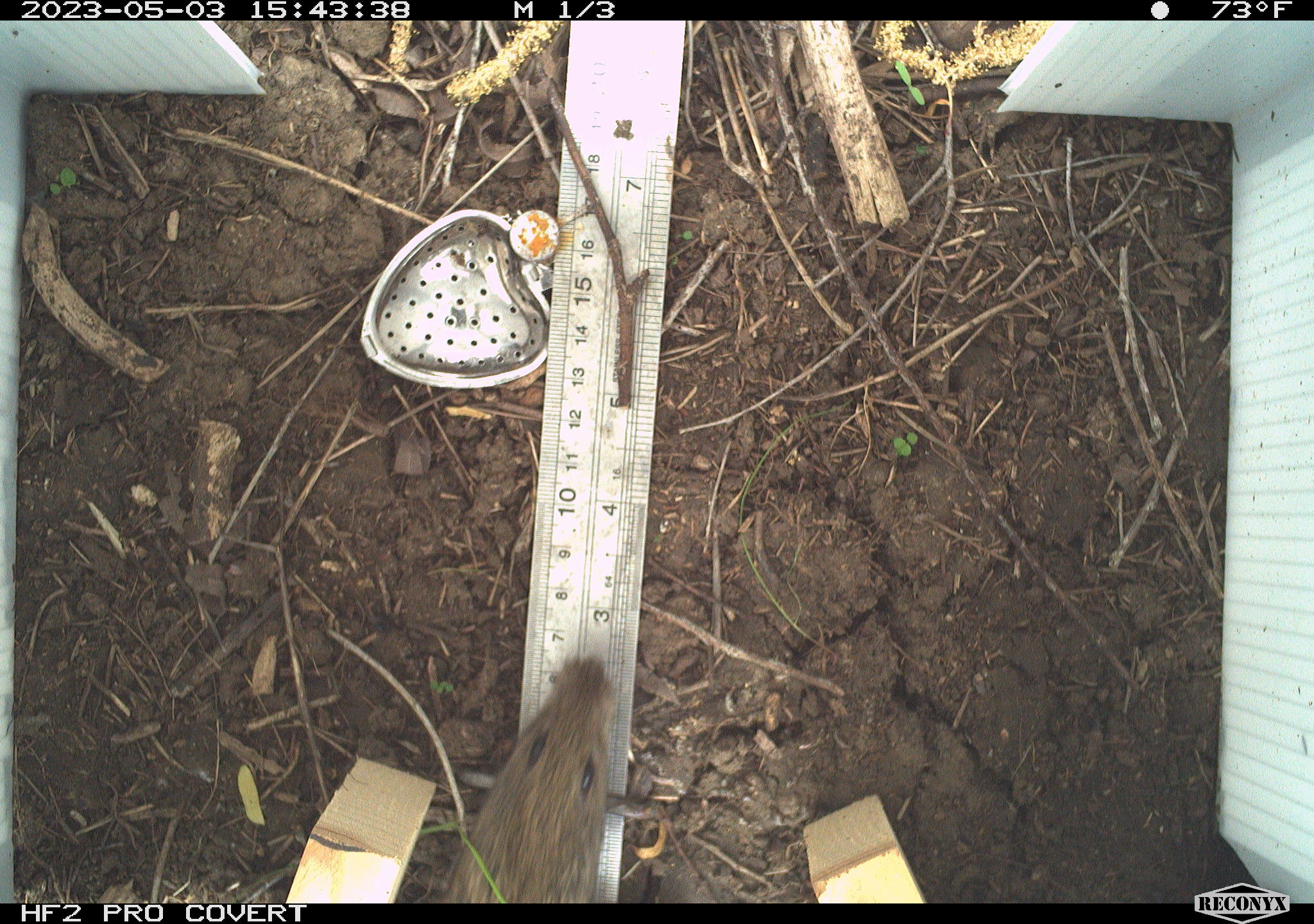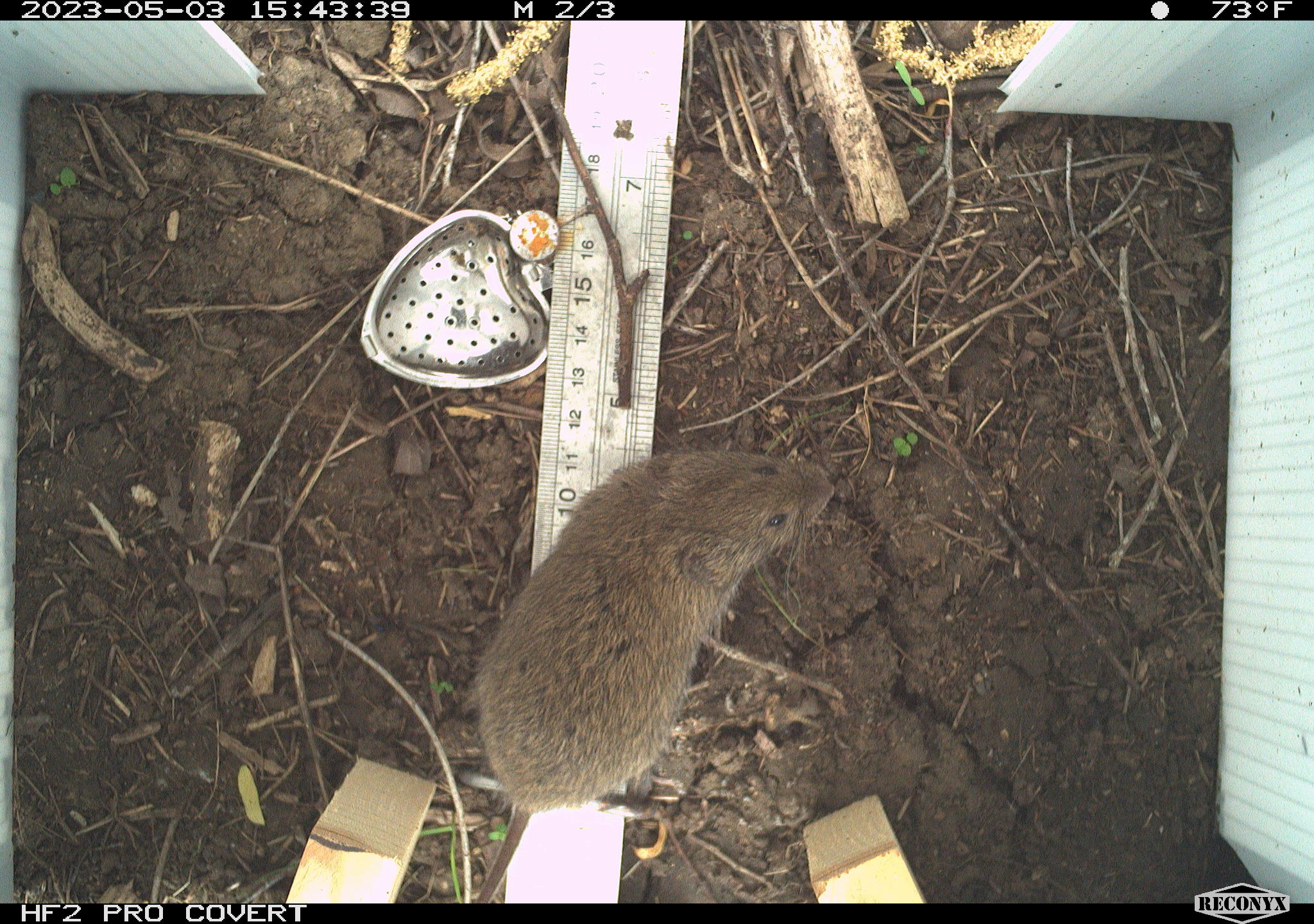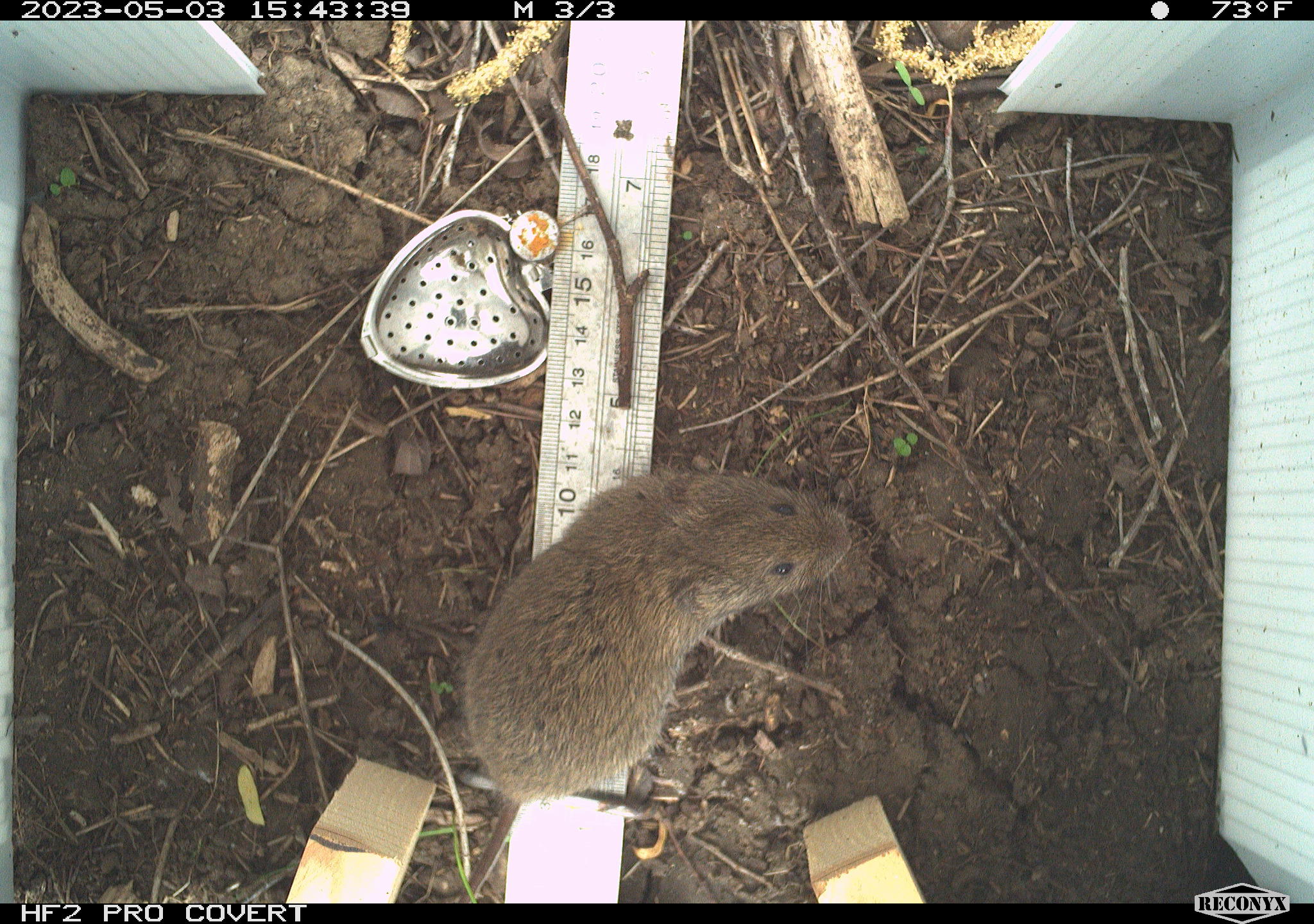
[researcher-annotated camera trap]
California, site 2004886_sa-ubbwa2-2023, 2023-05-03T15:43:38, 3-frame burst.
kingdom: Animalia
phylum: Chordata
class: Mammalia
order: Rodentia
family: Cricetidae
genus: Microtus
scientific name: Microtus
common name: meadow vole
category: microtus species